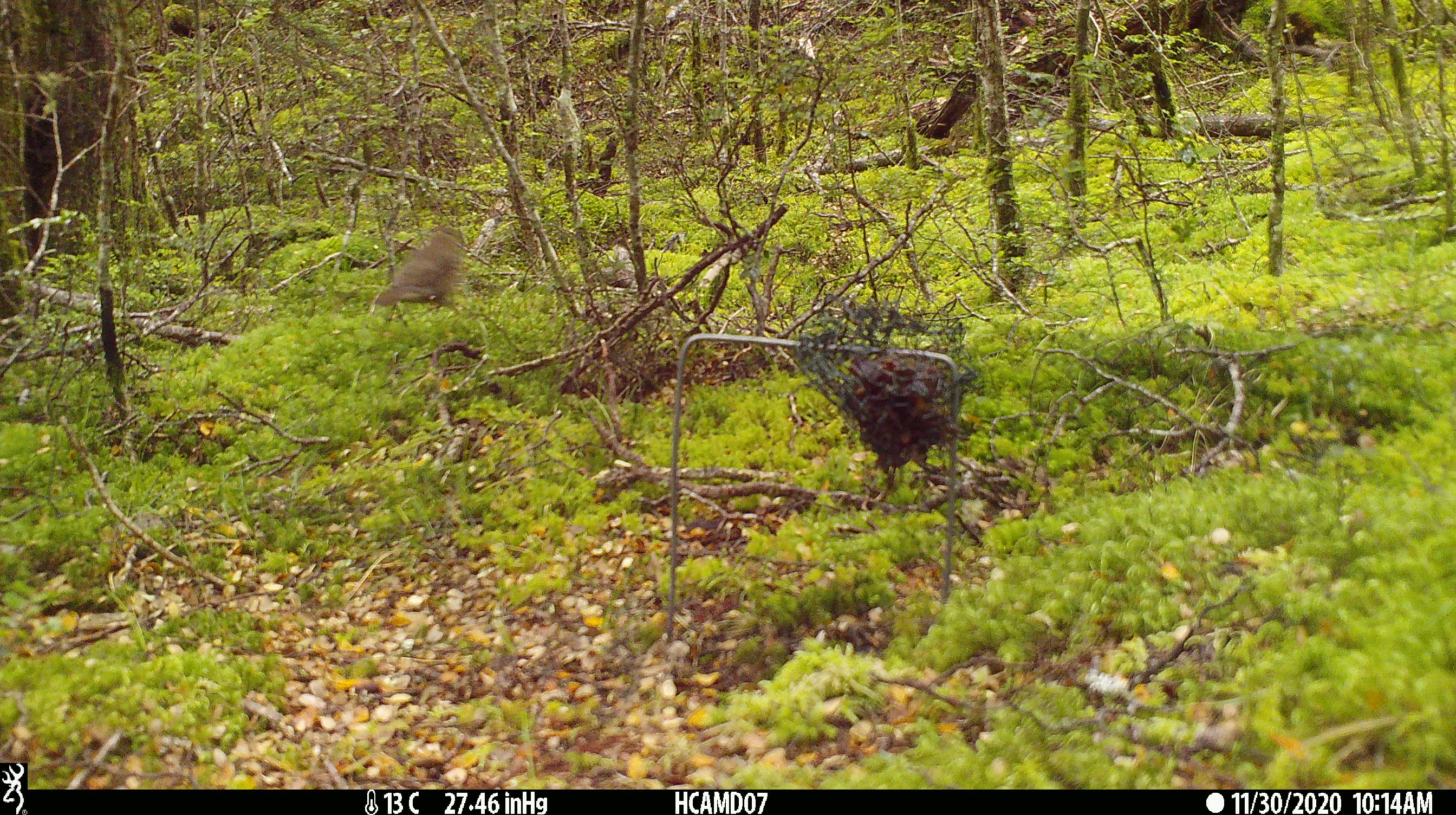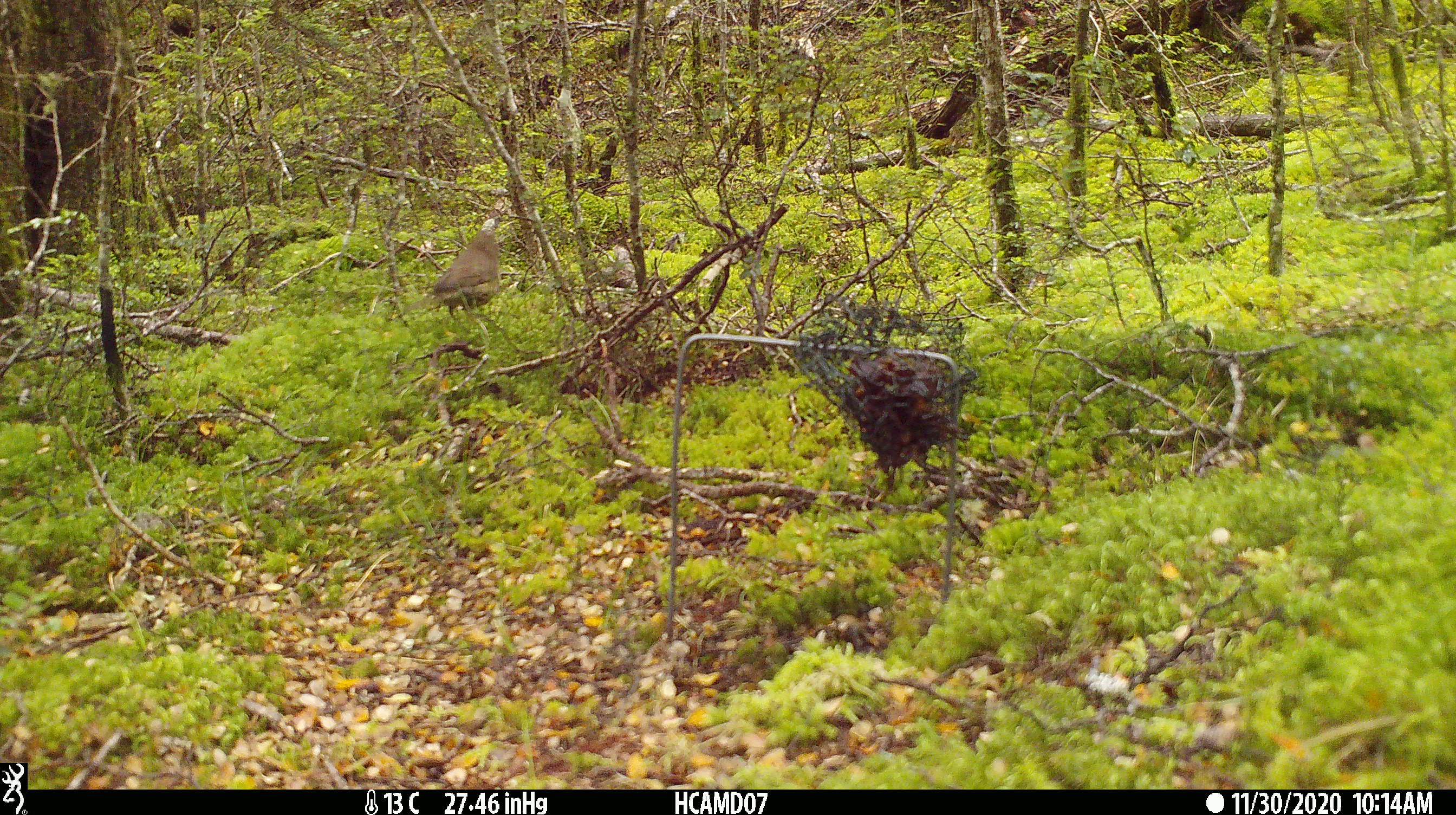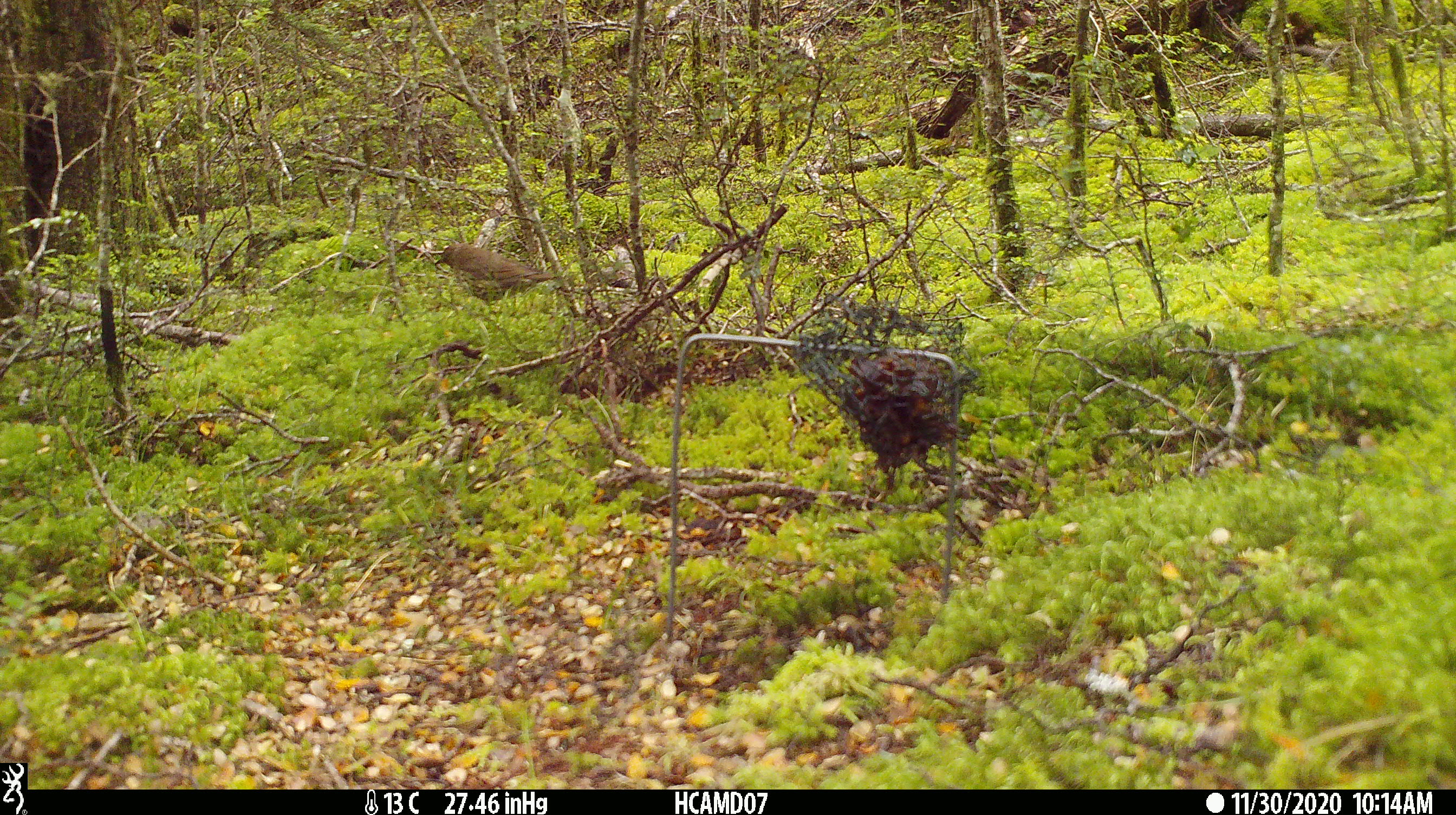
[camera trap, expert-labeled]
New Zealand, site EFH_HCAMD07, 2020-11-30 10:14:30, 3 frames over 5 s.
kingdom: Animalia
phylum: Chordata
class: Aves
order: Passeriformes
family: Turdidae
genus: Turdus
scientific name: Turdus philomelos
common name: song thrush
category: thrush